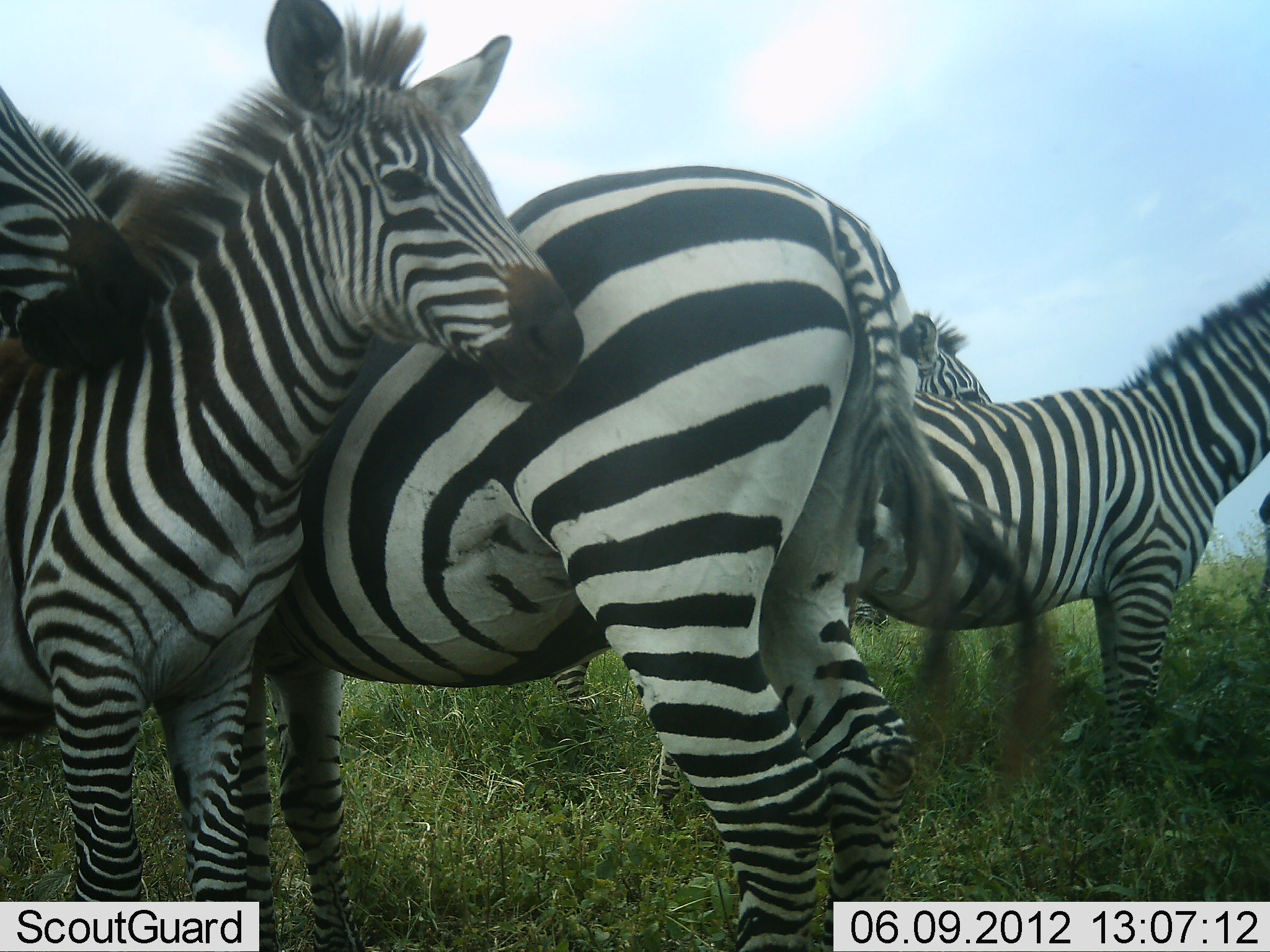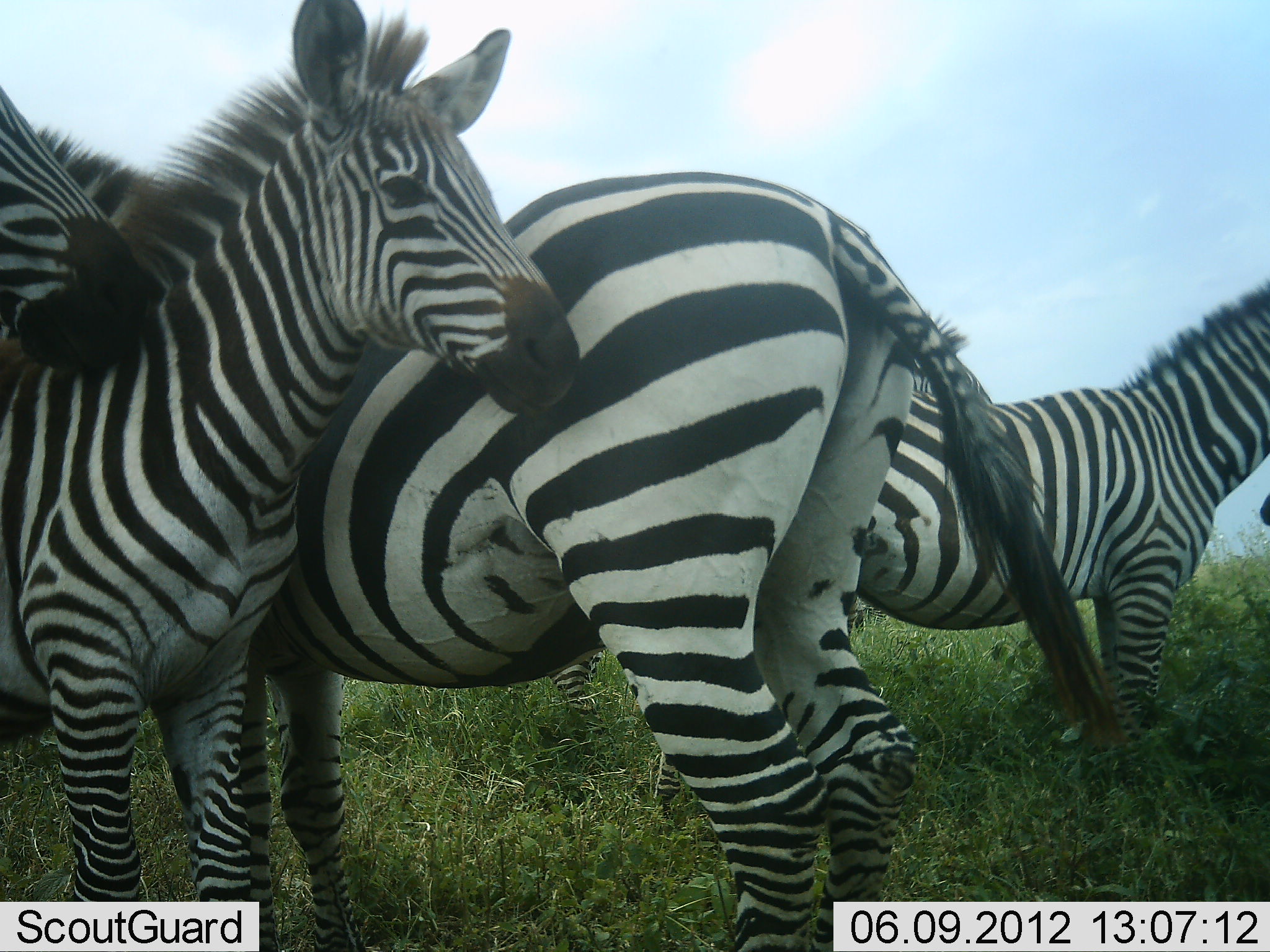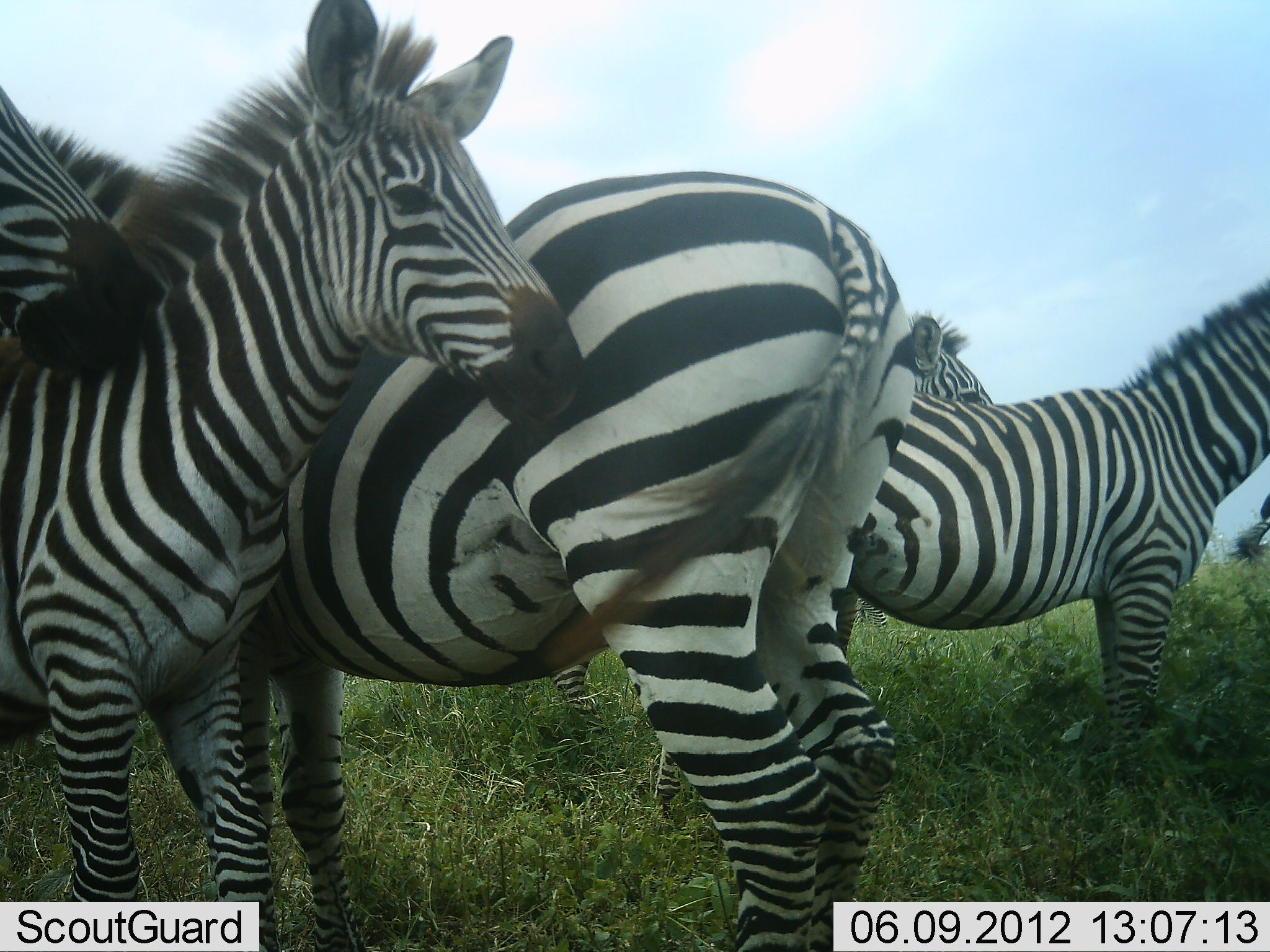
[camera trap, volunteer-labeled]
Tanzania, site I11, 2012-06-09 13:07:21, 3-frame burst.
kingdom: Animalia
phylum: Chordata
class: Mammalia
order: Perissodactyla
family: Equidae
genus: Equus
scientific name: Equus quagga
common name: plains zebra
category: zebra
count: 5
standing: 100%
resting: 0%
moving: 0%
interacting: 20%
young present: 30%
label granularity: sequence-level